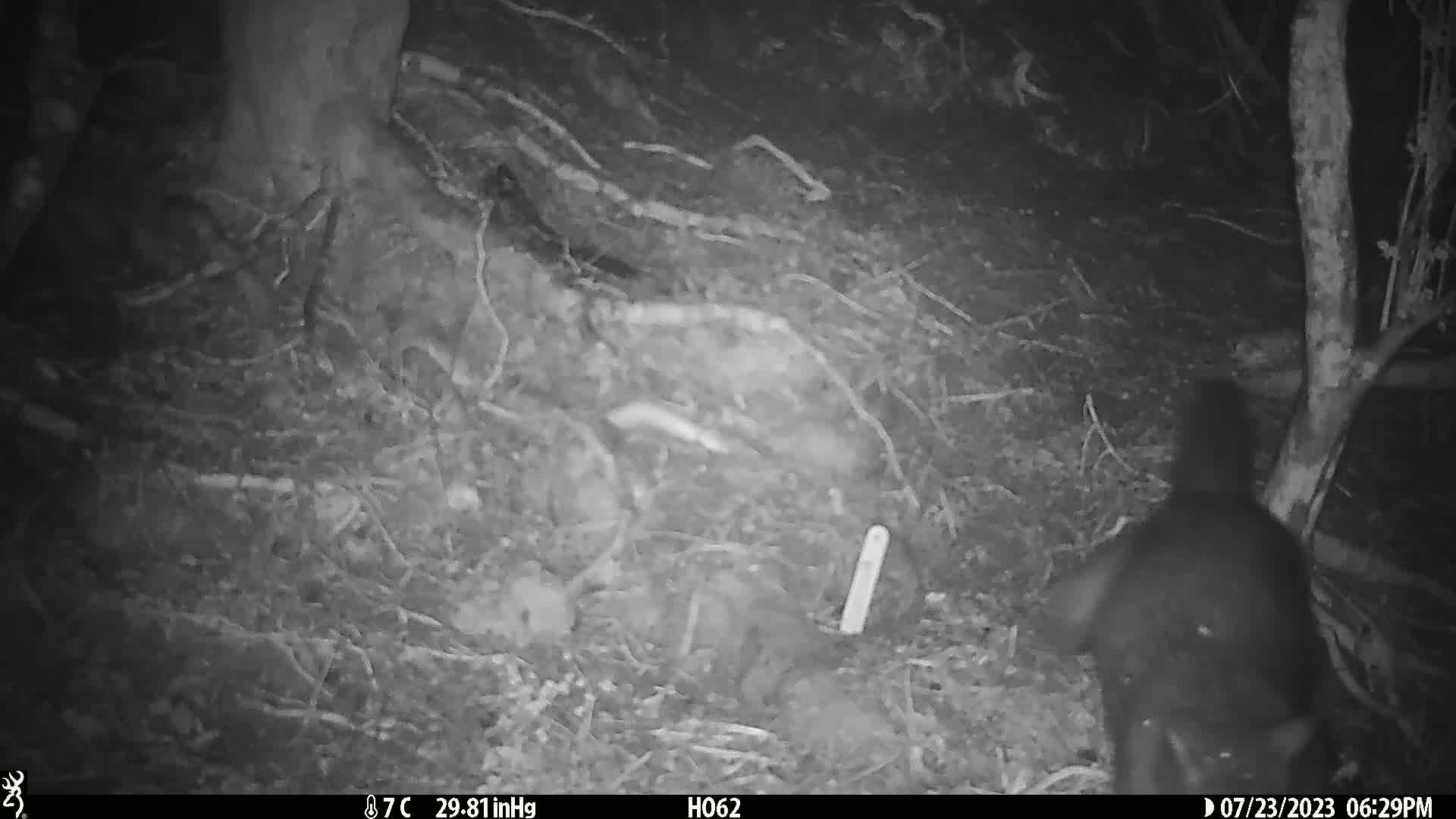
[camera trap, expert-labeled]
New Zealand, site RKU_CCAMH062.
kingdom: Animalia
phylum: Chordata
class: Mammalia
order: Diprotodontia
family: Phalangeridae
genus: Trichosurus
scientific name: Trichosurus vulpecula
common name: common brushtail possum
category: possum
Possum (common brushtail possum) (Trichosurus vulpecula).